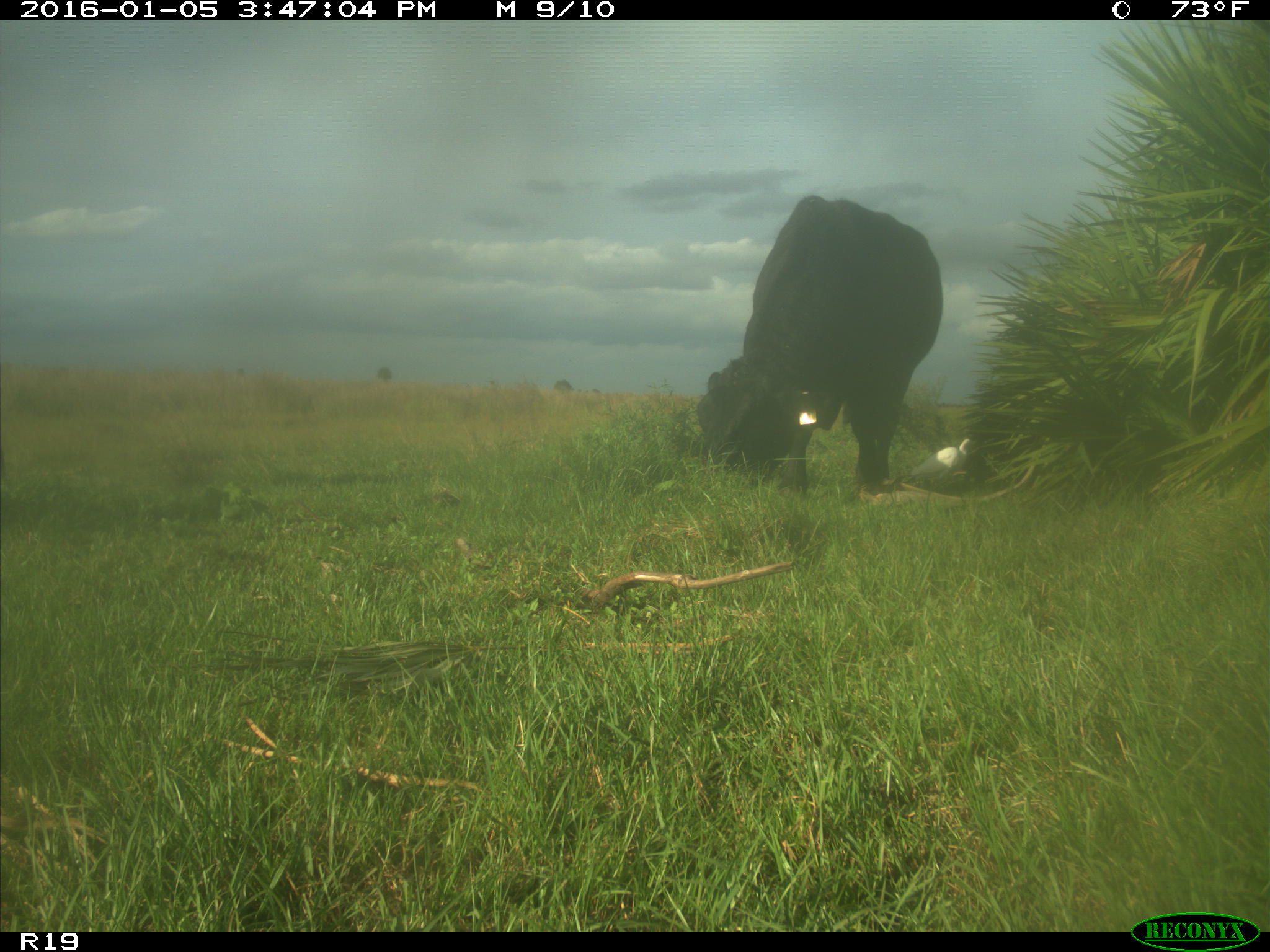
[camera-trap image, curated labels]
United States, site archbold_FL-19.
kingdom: Animalia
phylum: Chordata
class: Mammalia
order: Artiodactyla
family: Bovidae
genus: Bos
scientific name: Bos taurus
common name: domestic cow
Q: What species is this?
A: Bos taurus (domestic cow).